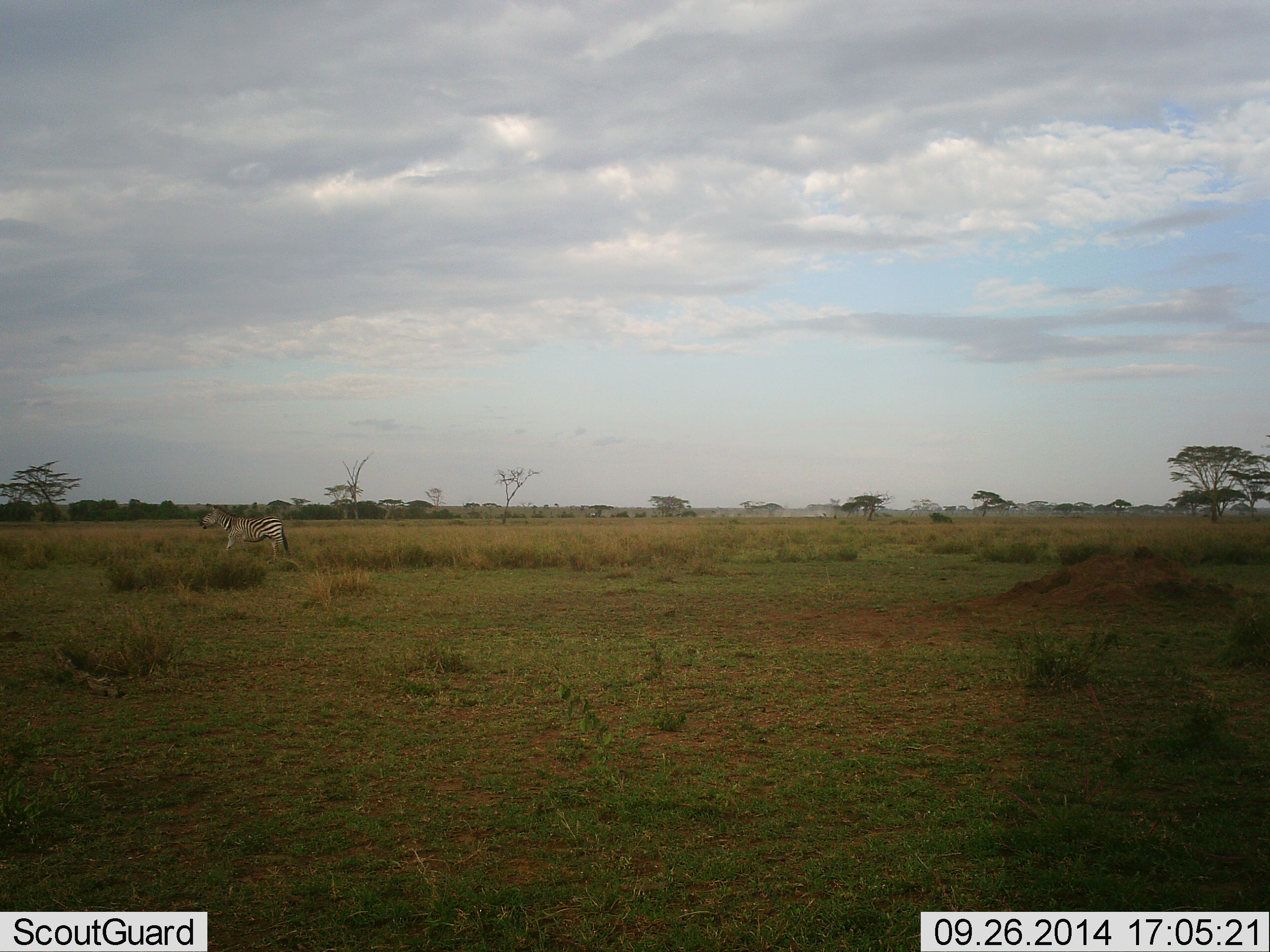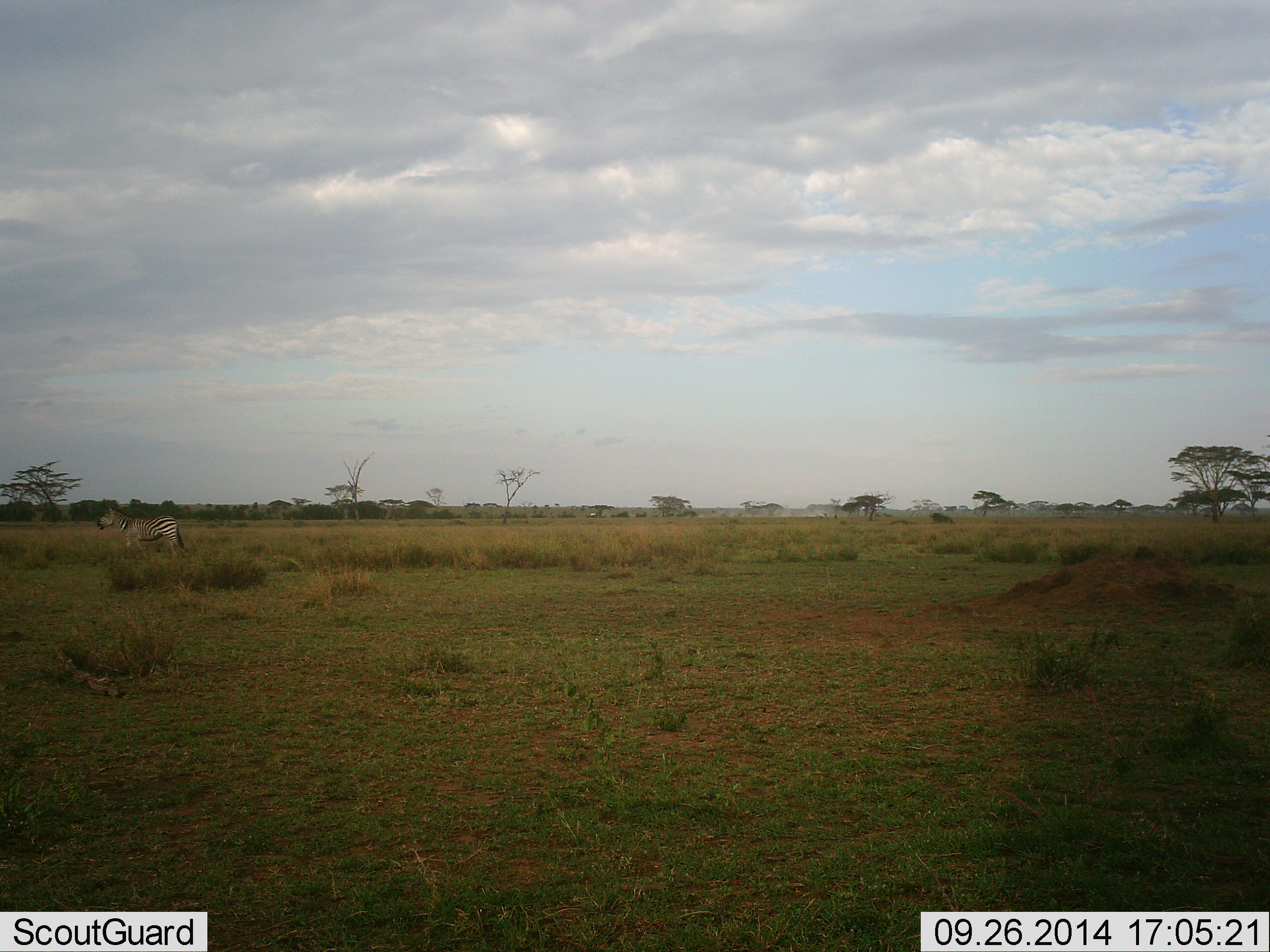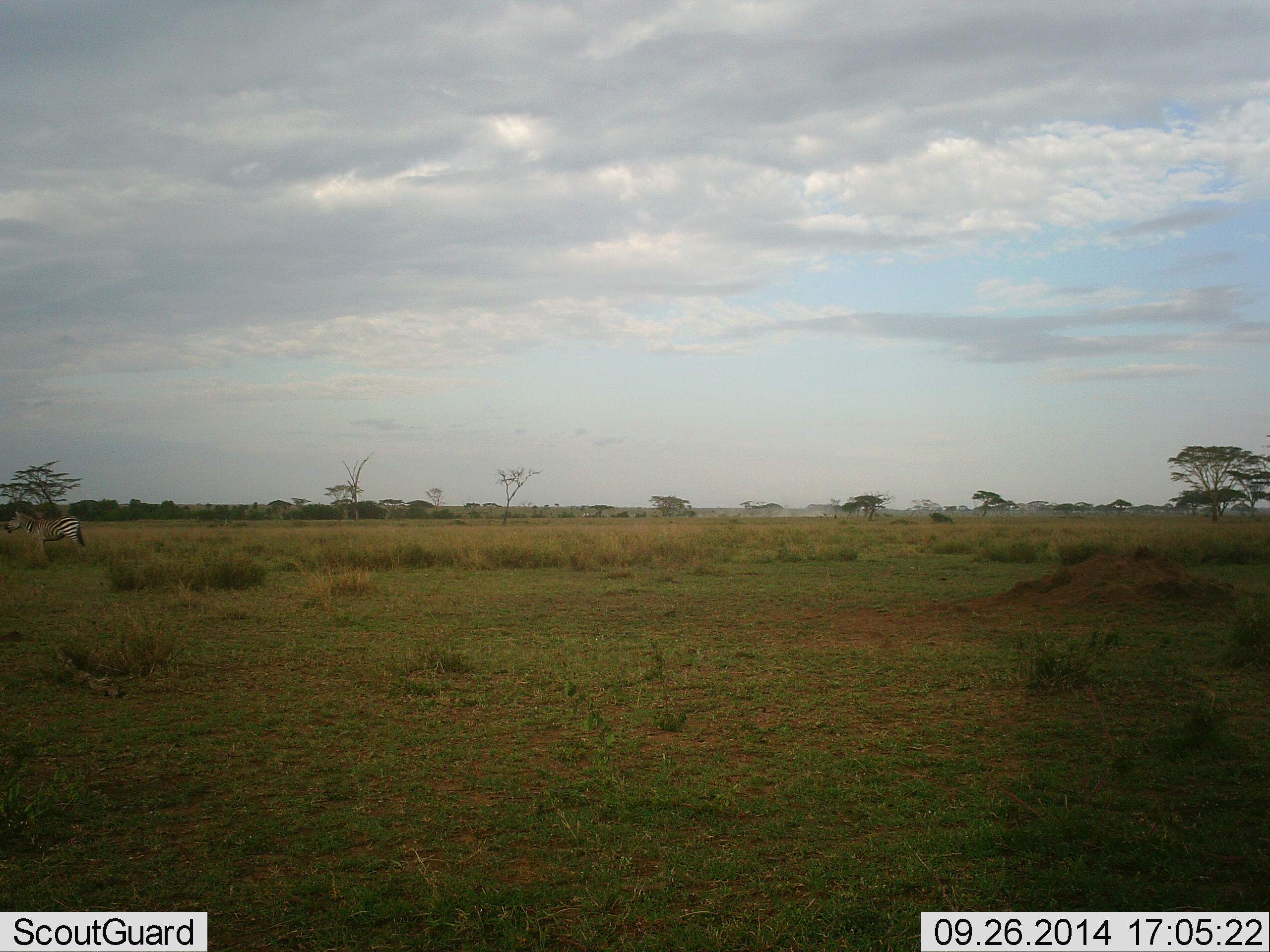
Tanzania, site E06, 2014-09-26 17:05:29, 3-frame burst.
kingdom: Animalia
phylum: Chordata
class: Mammalia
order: Perissodactyla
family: Equidae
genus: Equus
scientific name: Equus quagga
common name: plains zebra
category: zebra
Zebra (plains zebra) (Equus quagga), count 1. Behavior (volunteer vote fractions): standing 18%, resting 0%, moving 82%, interacting 0%. Young present (vote fraction): 0%. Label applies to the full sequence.